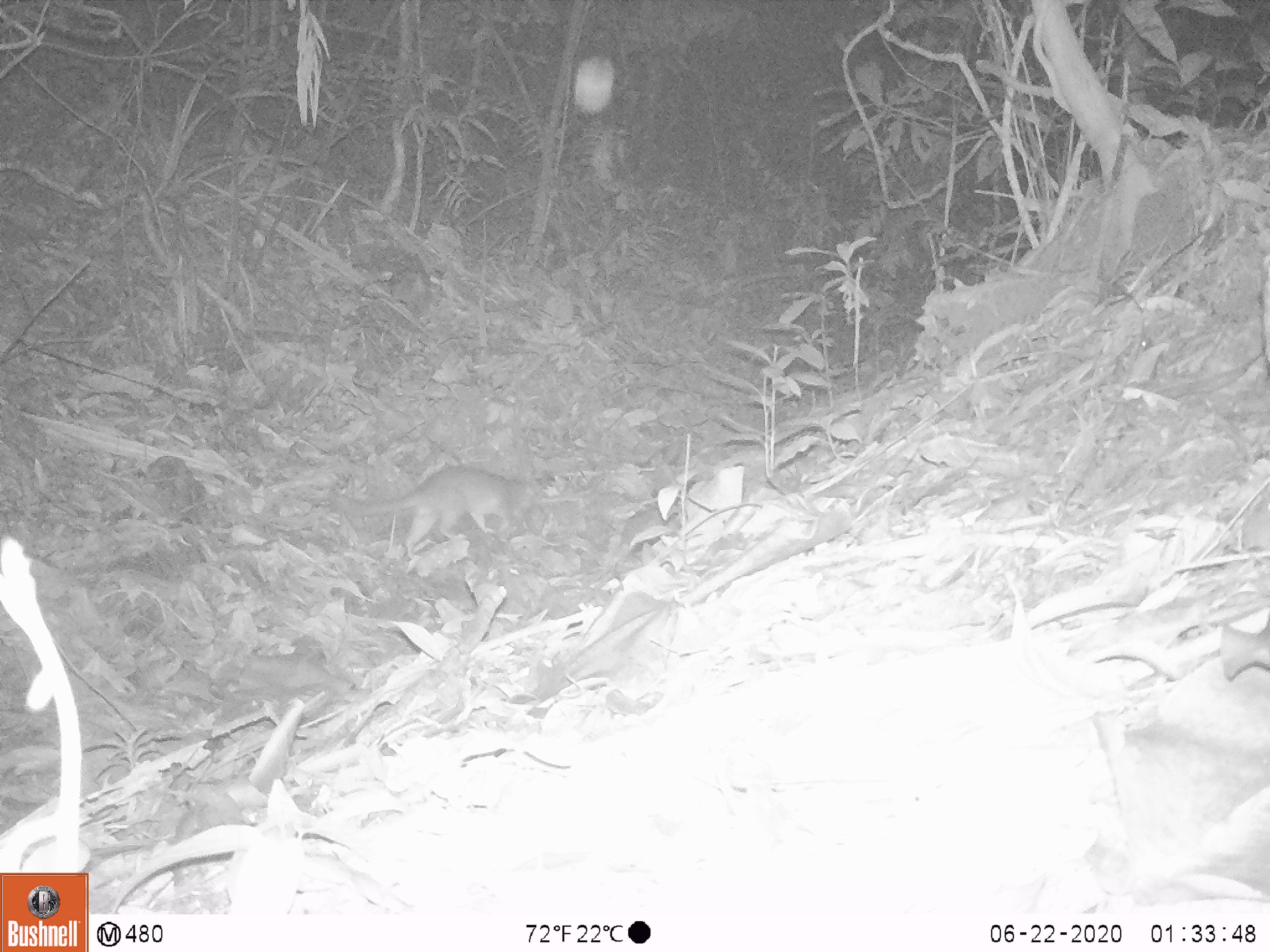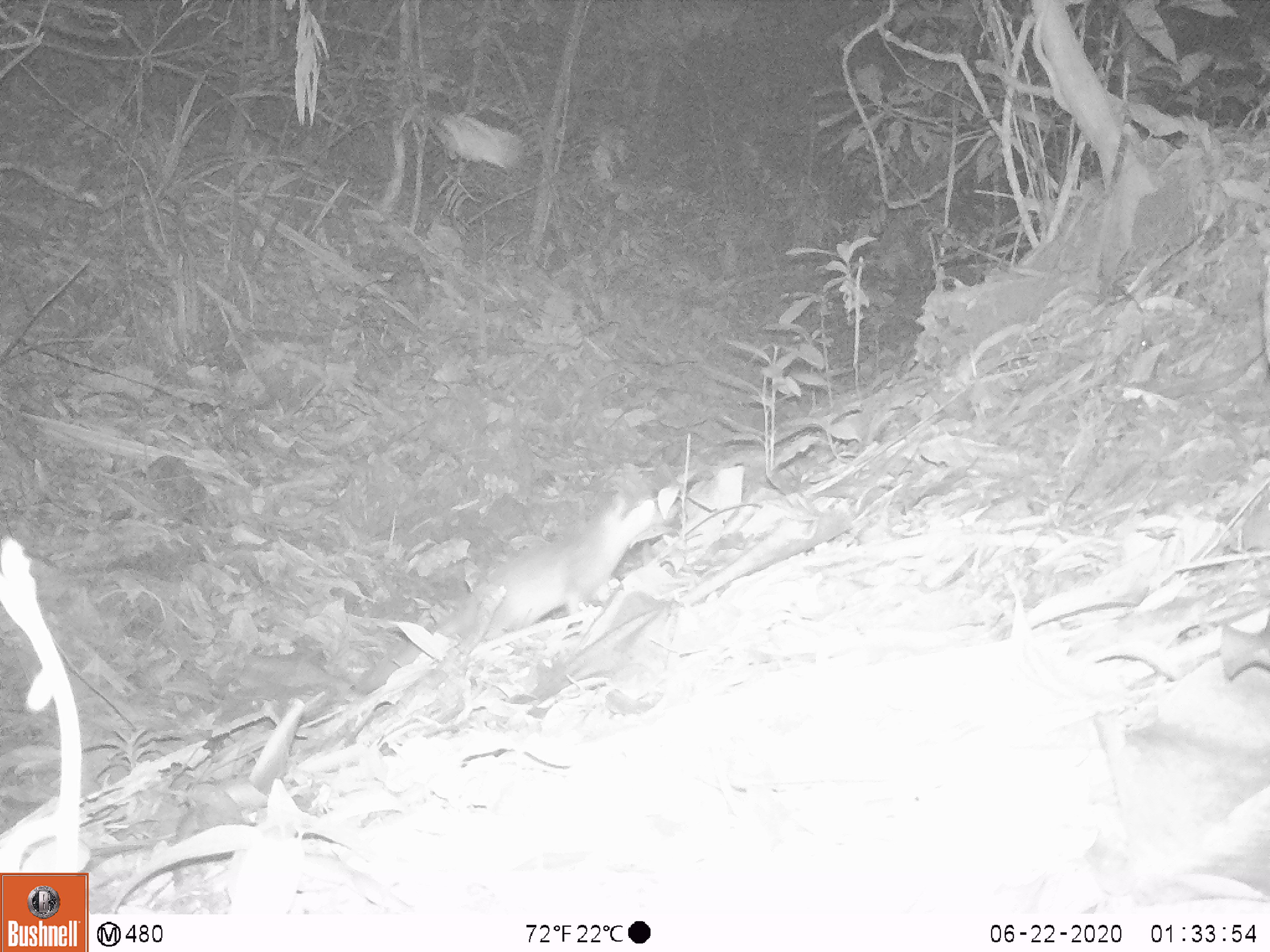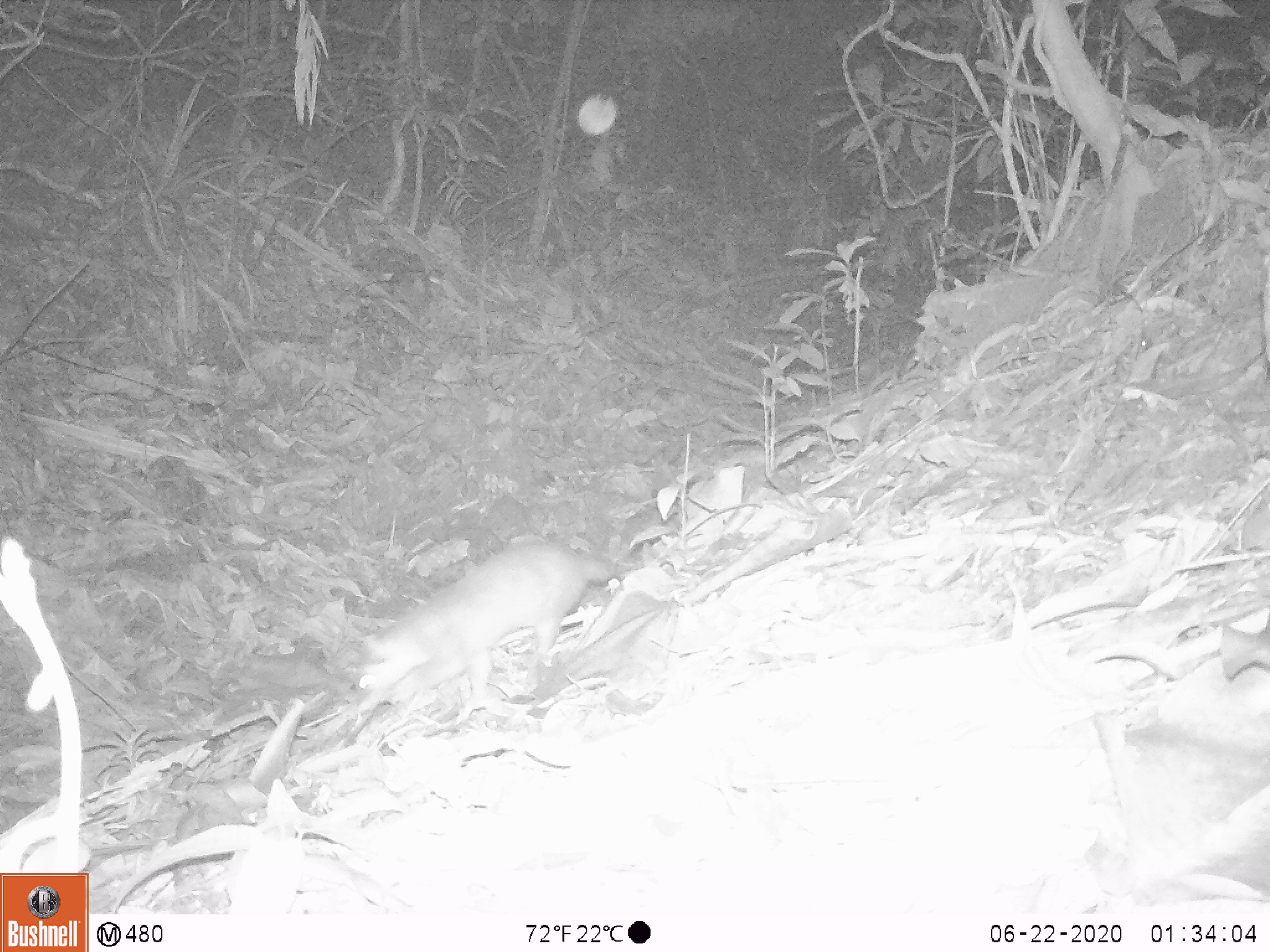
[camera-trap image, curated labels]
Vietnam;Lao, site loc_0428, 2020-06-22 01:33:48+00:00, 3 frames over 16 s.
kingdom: Animalia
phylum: Chordata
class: Mammalia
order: Carnivora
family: Mustelidae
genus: Melogale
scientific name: Melogale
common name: ferret badger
Ferret badger (Melogale). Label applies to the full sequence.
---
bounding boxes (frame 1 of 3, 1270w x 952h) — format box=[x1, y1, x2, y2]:
ferret badger: box=[326, 464, 535, 560]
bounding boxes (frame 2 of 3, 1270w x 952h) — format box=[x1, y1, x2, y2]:
ferret badger: box=[357, 494, 655, 694]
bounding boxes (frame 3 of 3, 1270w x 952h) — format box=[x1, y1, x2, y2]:
ferret badger: box=[349, 539, 614, 712]